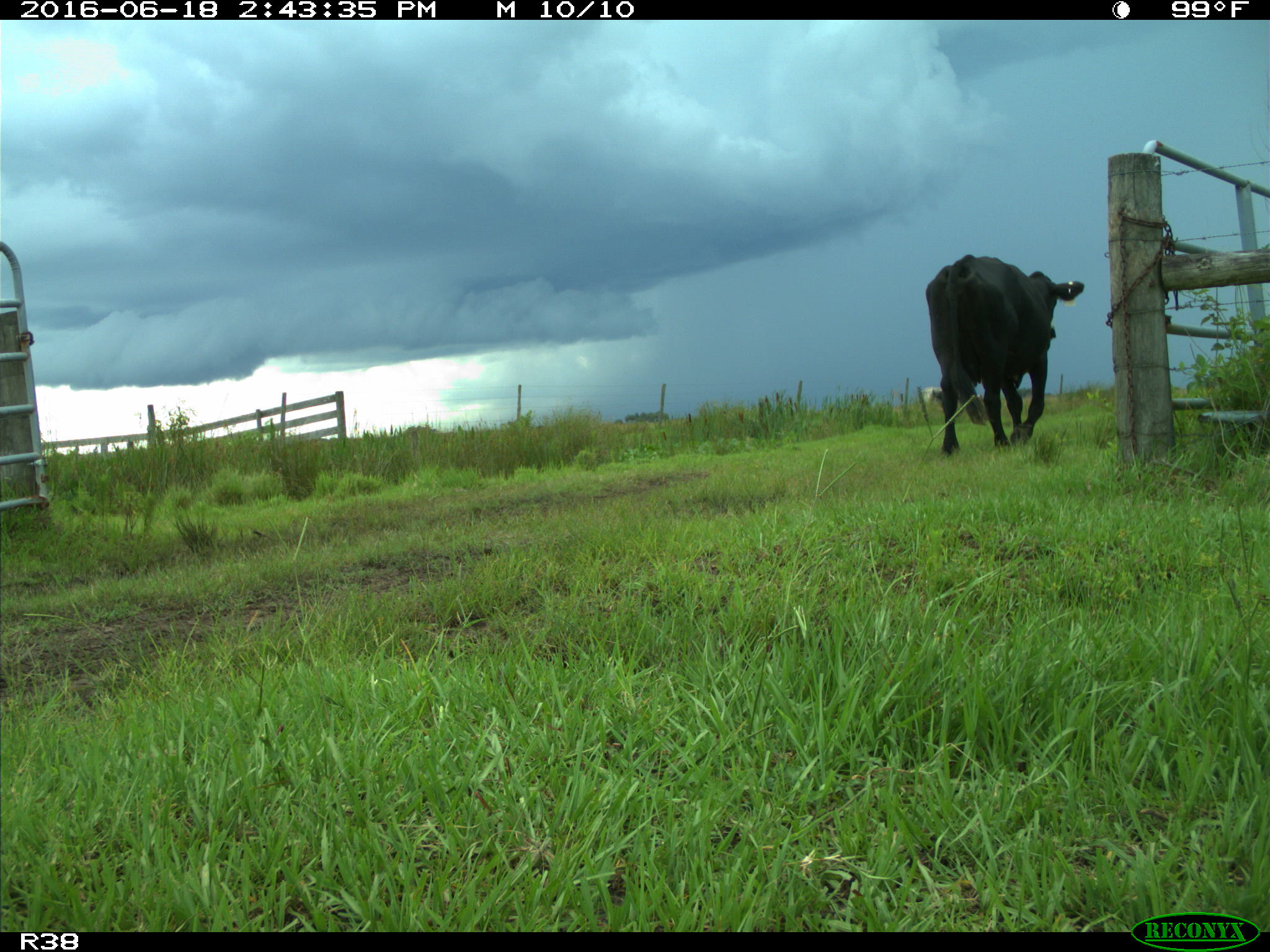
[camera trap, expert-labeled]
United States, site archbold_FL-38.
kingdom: Animalia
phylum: Chordata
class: Mammalia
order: Artiodactyla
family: Bovidae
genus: Bos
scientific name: Bos taurus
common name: domestic cow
Bos taurus (domestic cow).